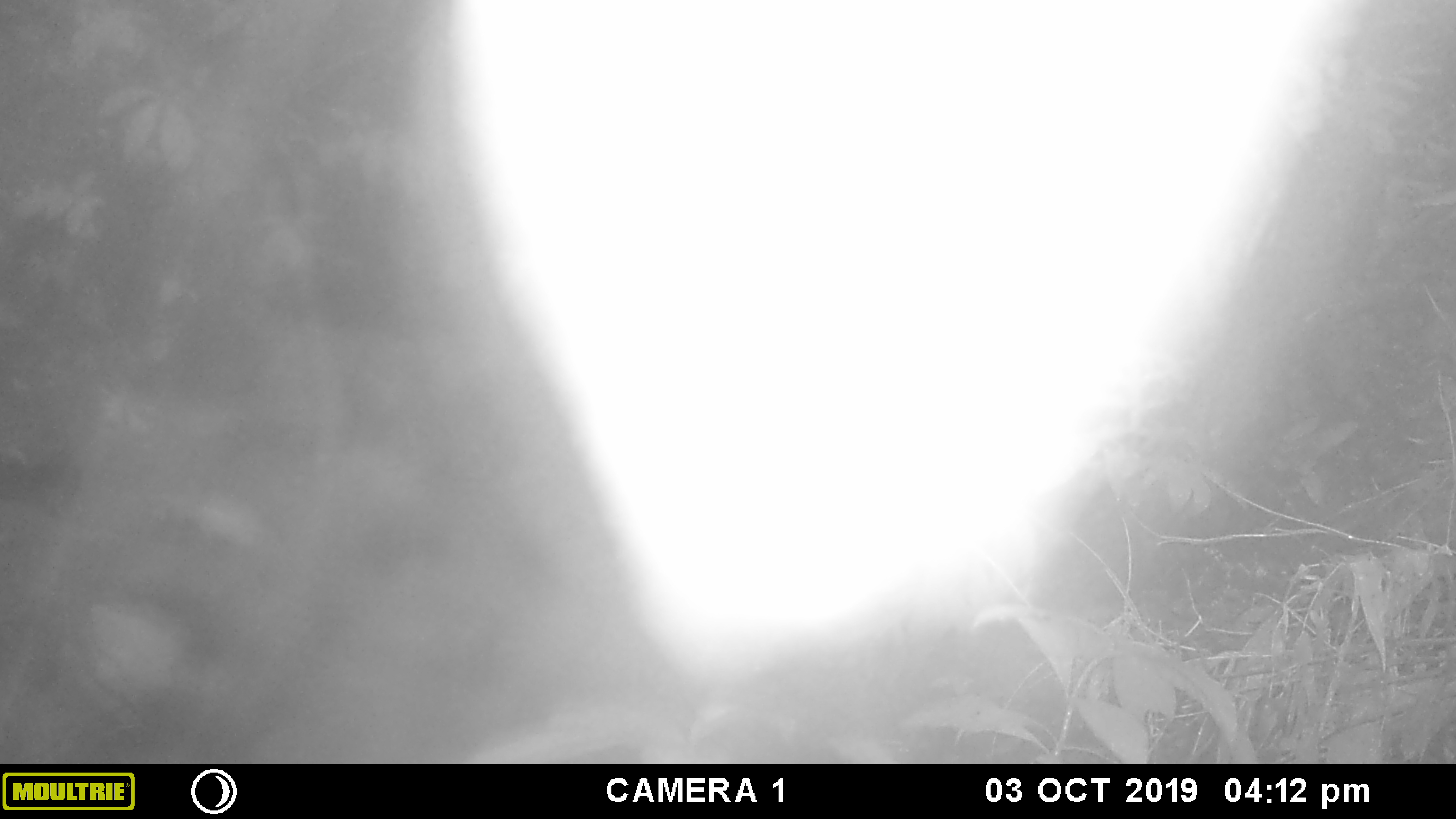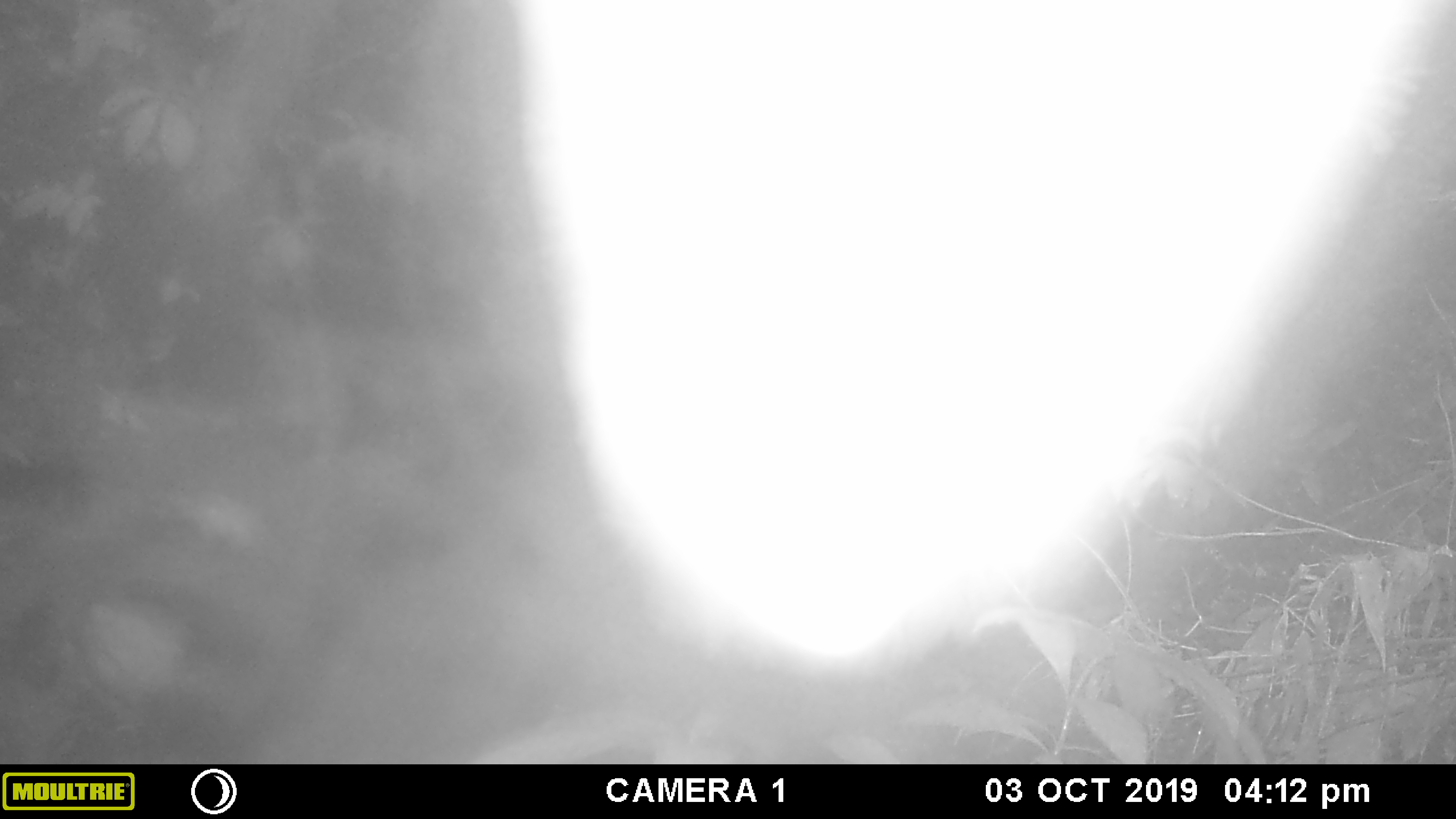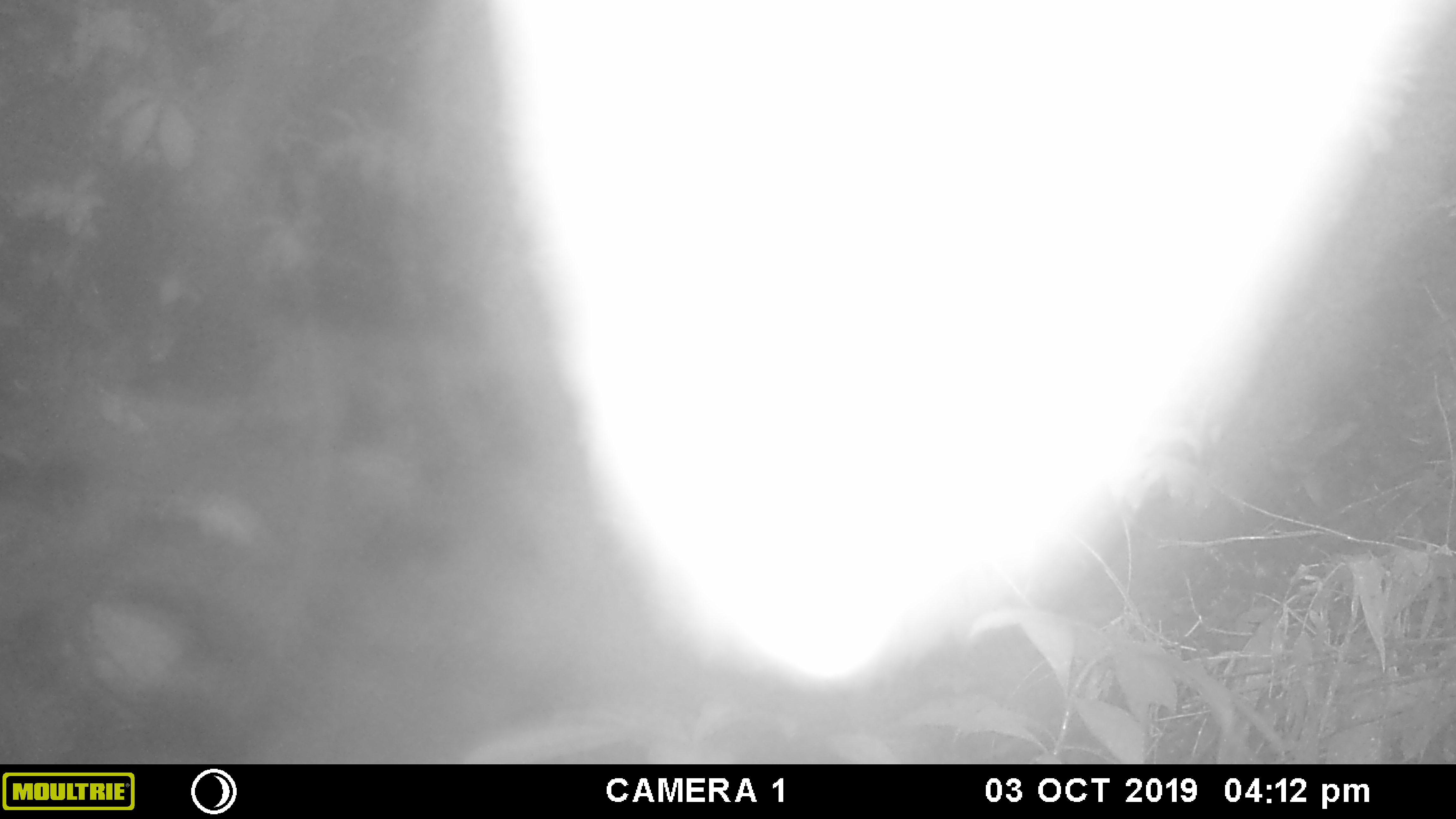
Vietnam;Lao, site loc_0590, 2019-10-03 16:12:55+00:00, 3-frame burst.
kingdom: Animalia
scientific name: Animalia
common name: animal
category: unidentified animal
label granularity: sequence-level